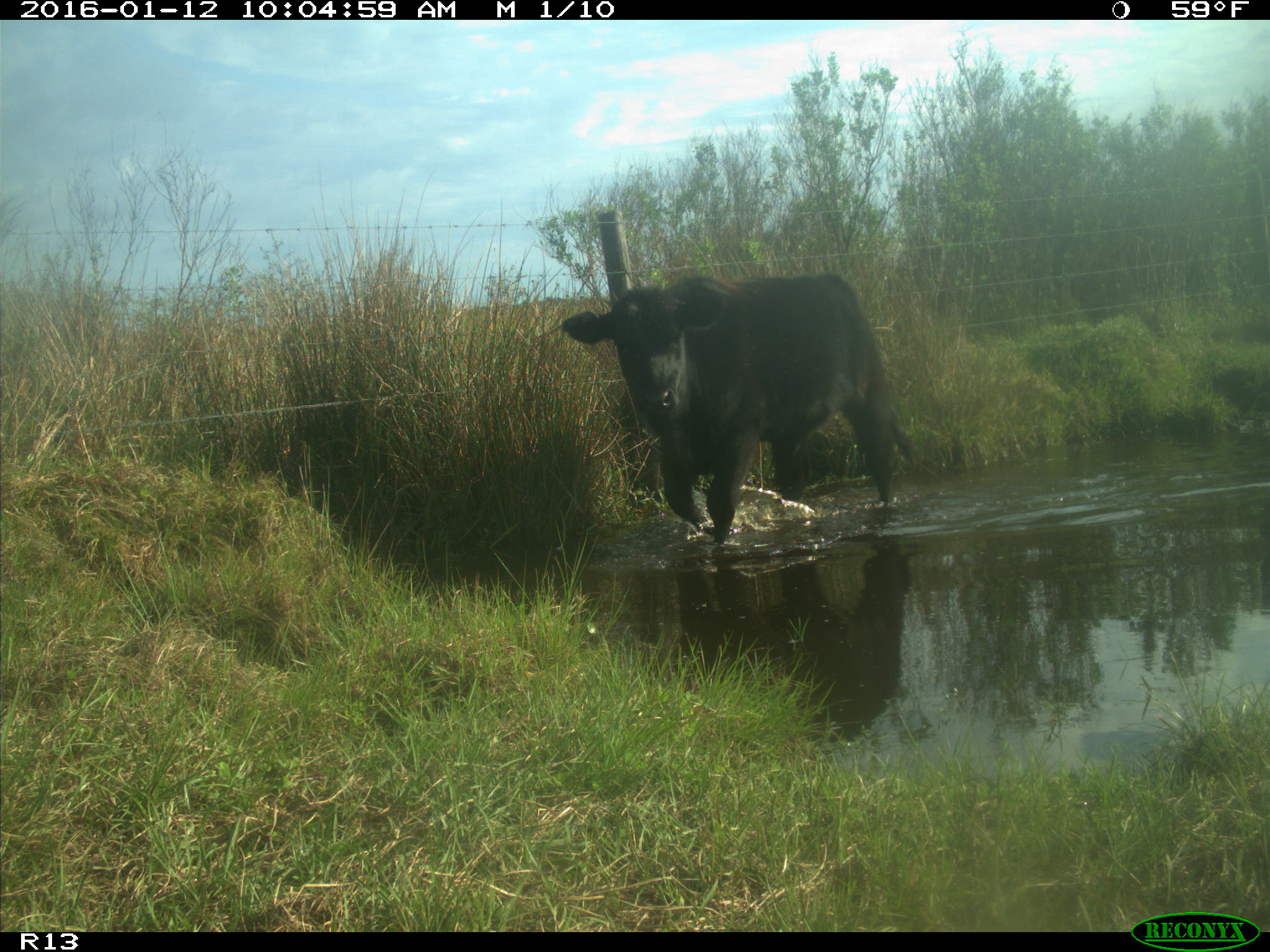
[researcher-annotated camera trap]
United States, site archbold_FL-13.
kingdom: Animalia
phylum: Chordata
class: Mammalia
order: Artiodactyla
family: Bovidae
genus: Bos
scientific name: Bos taurus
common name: domestic cow